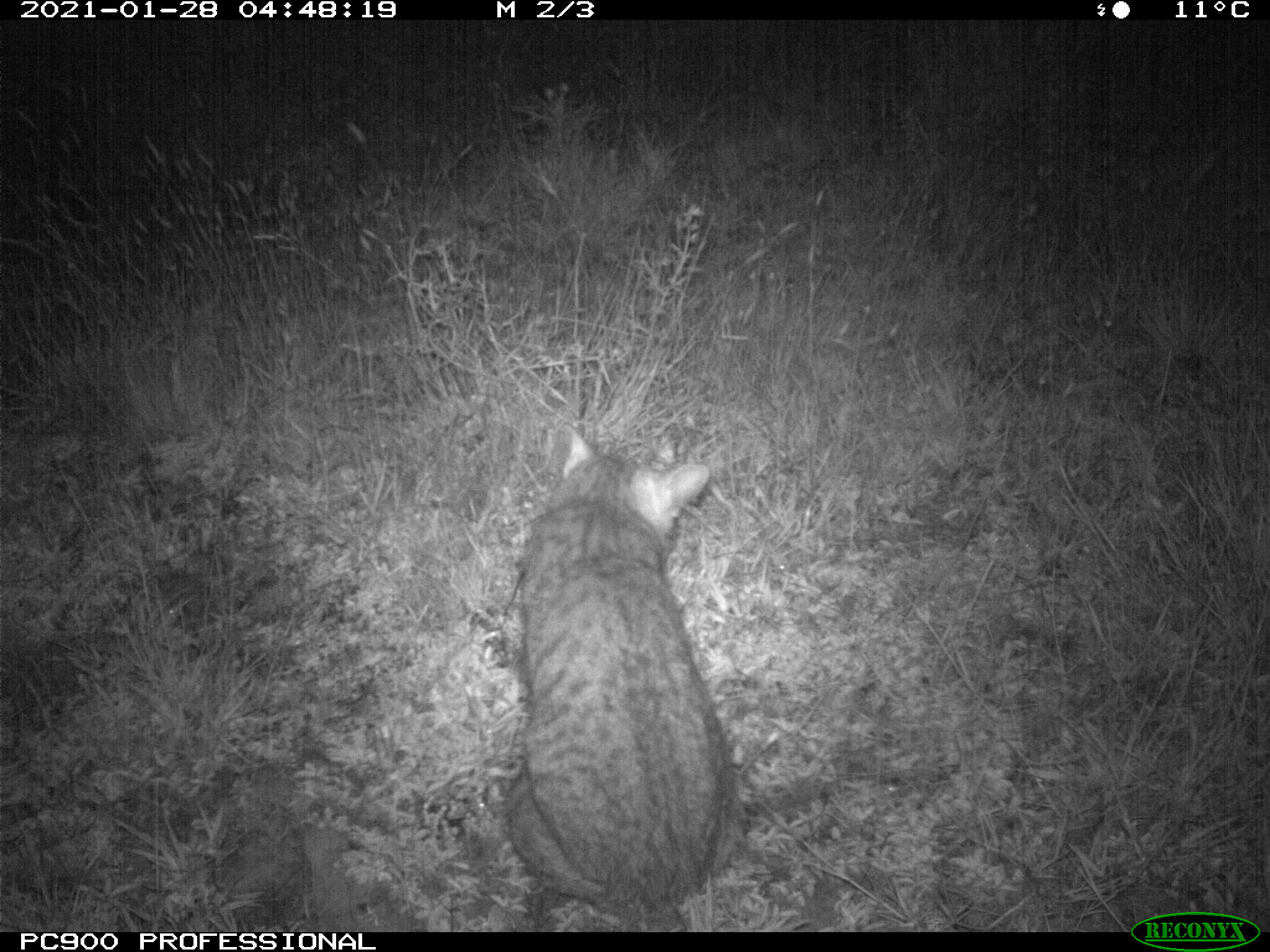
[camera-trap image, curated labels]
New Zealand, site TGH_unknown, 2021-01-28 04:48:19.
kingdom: Animalia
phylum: Chordata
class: Mammalia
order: Carnivora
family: Felidae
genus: Felis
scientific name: Felis catus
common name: domestic cat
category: cat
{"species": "cat (domestic cat) (Felis catus)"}